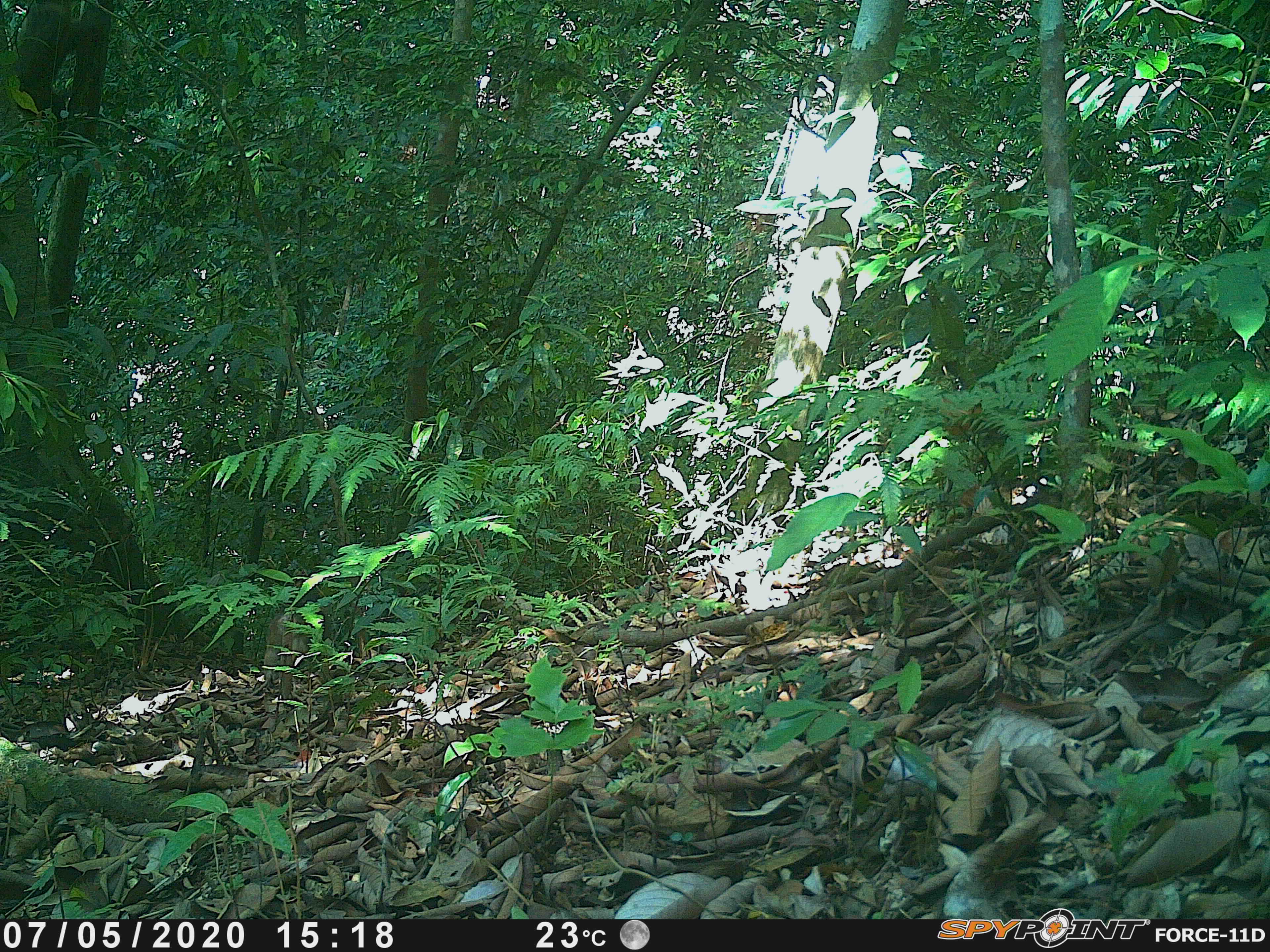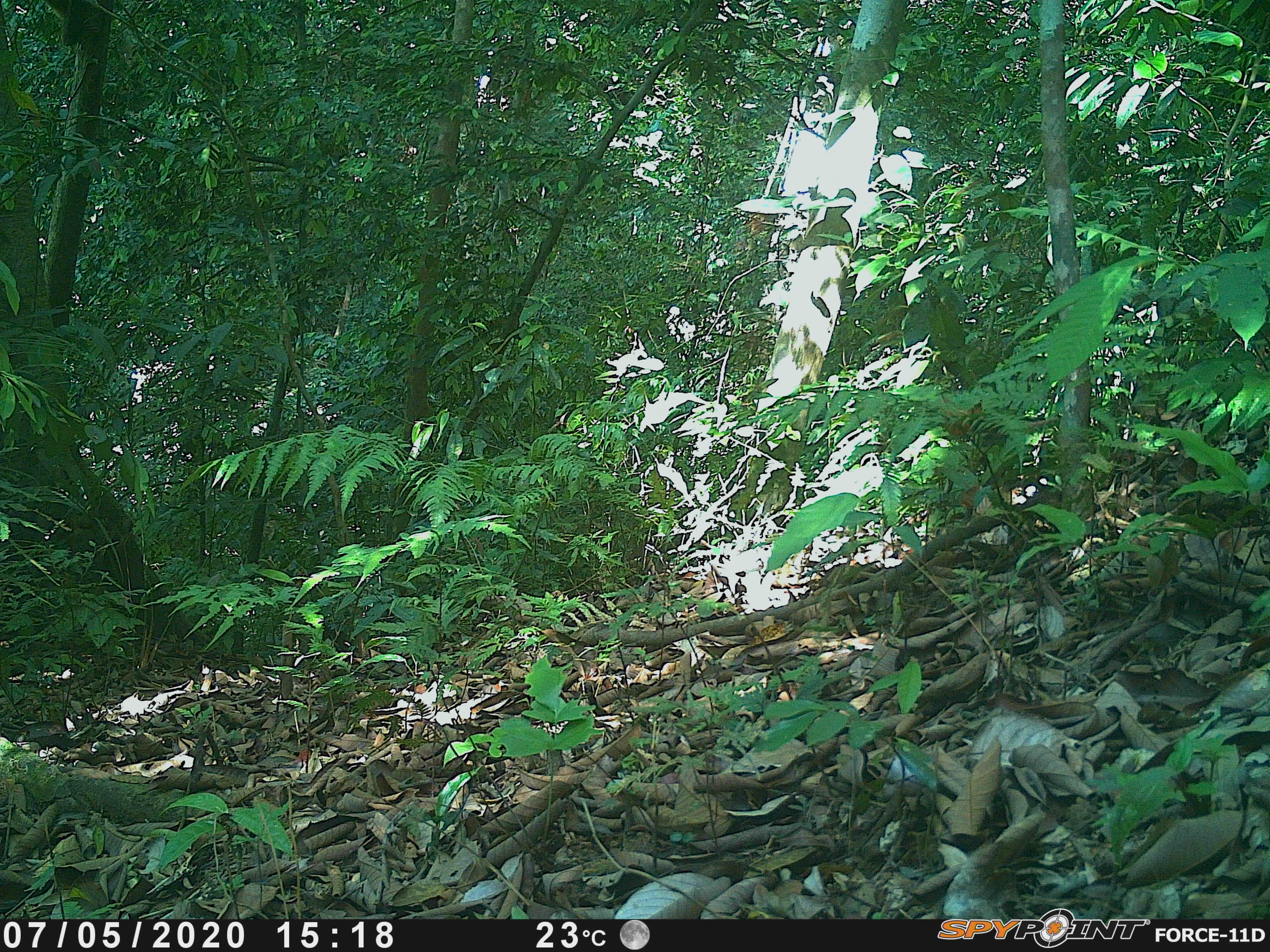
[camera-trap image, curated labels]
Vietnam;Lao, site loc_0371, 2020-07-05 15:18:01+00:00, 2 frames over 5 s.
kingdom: Animalia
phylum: Chordata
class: Mammalia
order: Primates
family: Cercopithecidae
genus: Macaca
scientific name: Macaca arctoides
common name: stump-tailed macaque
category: stump tailed macaque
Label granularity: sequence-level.